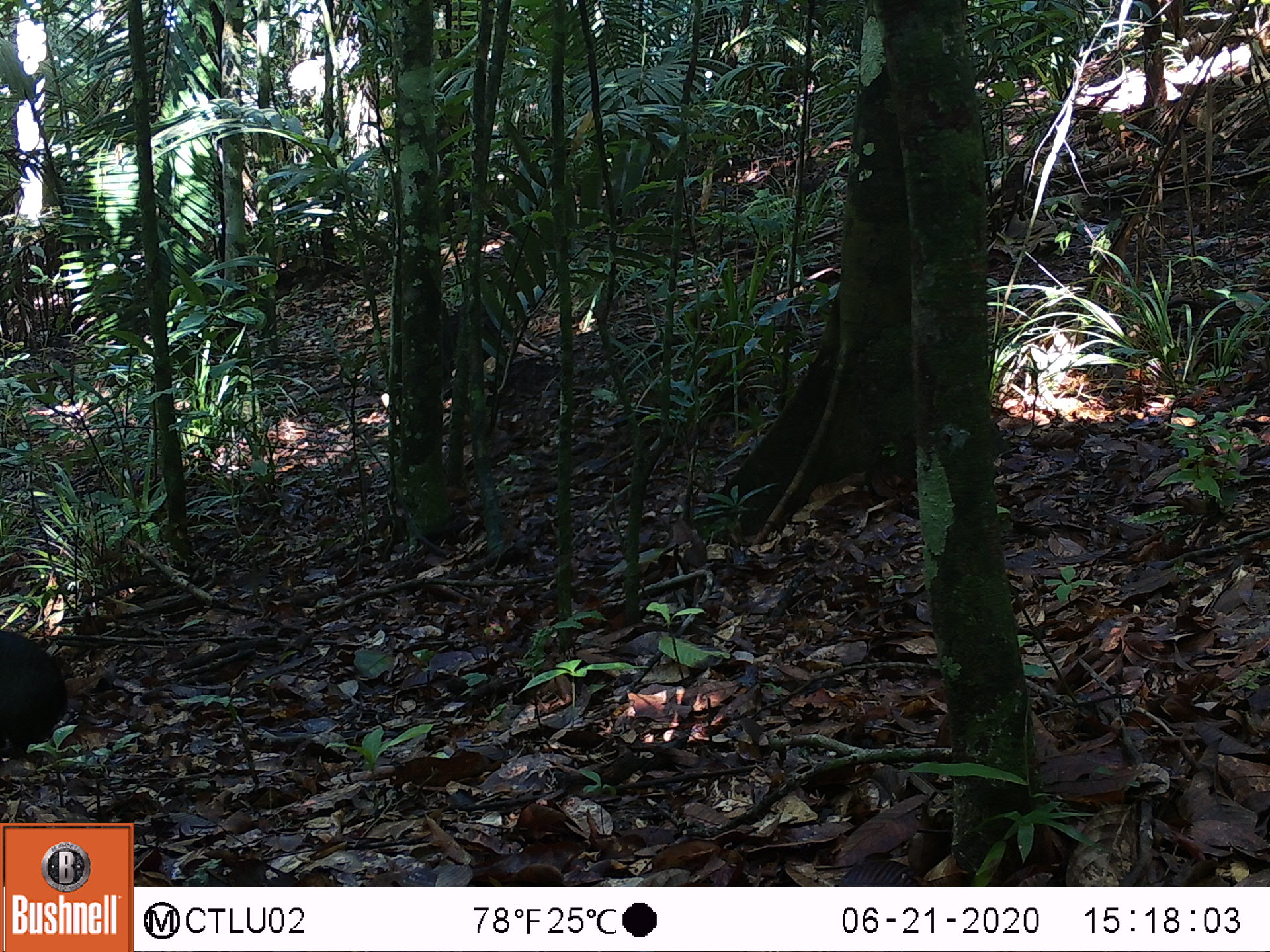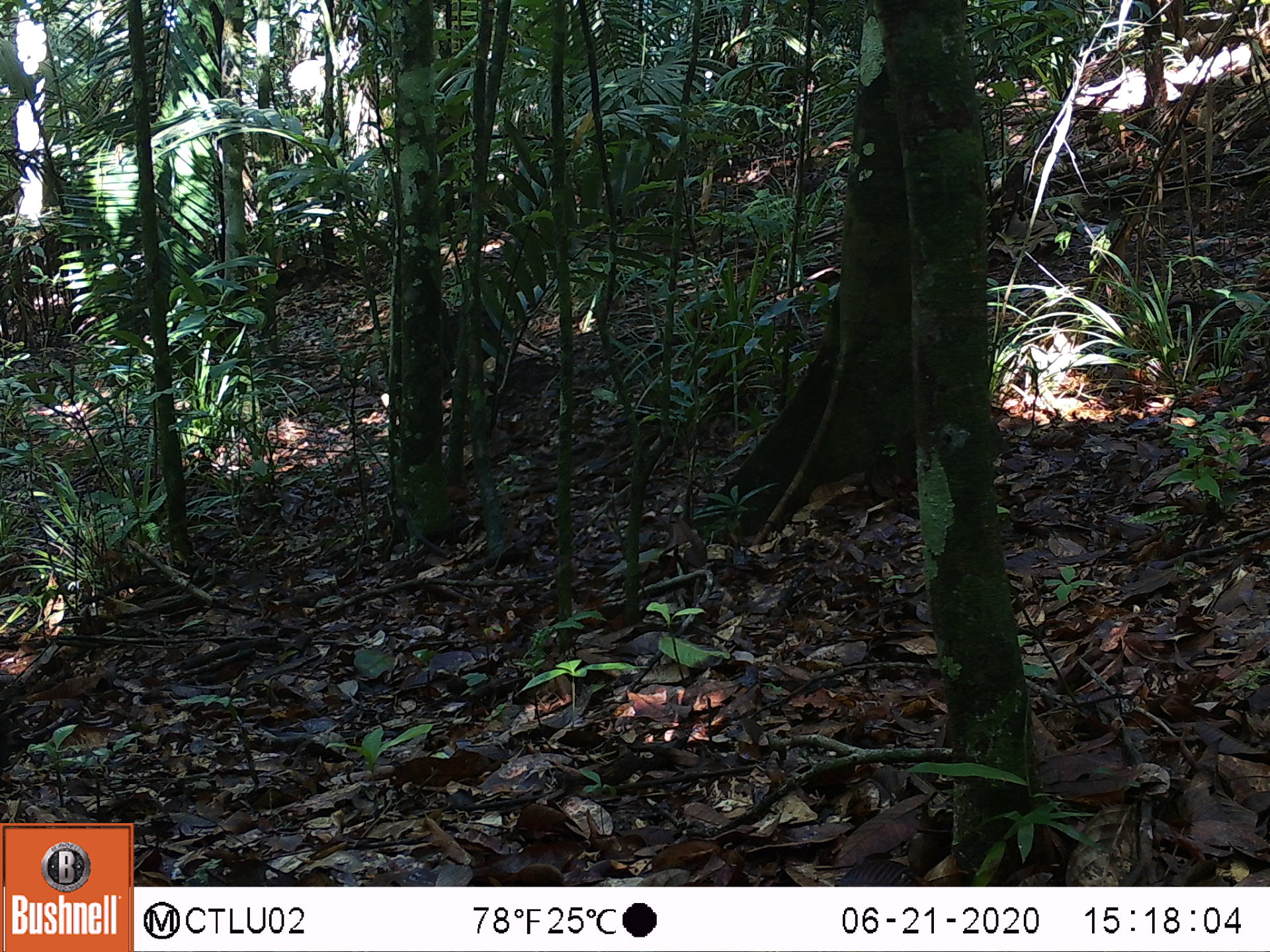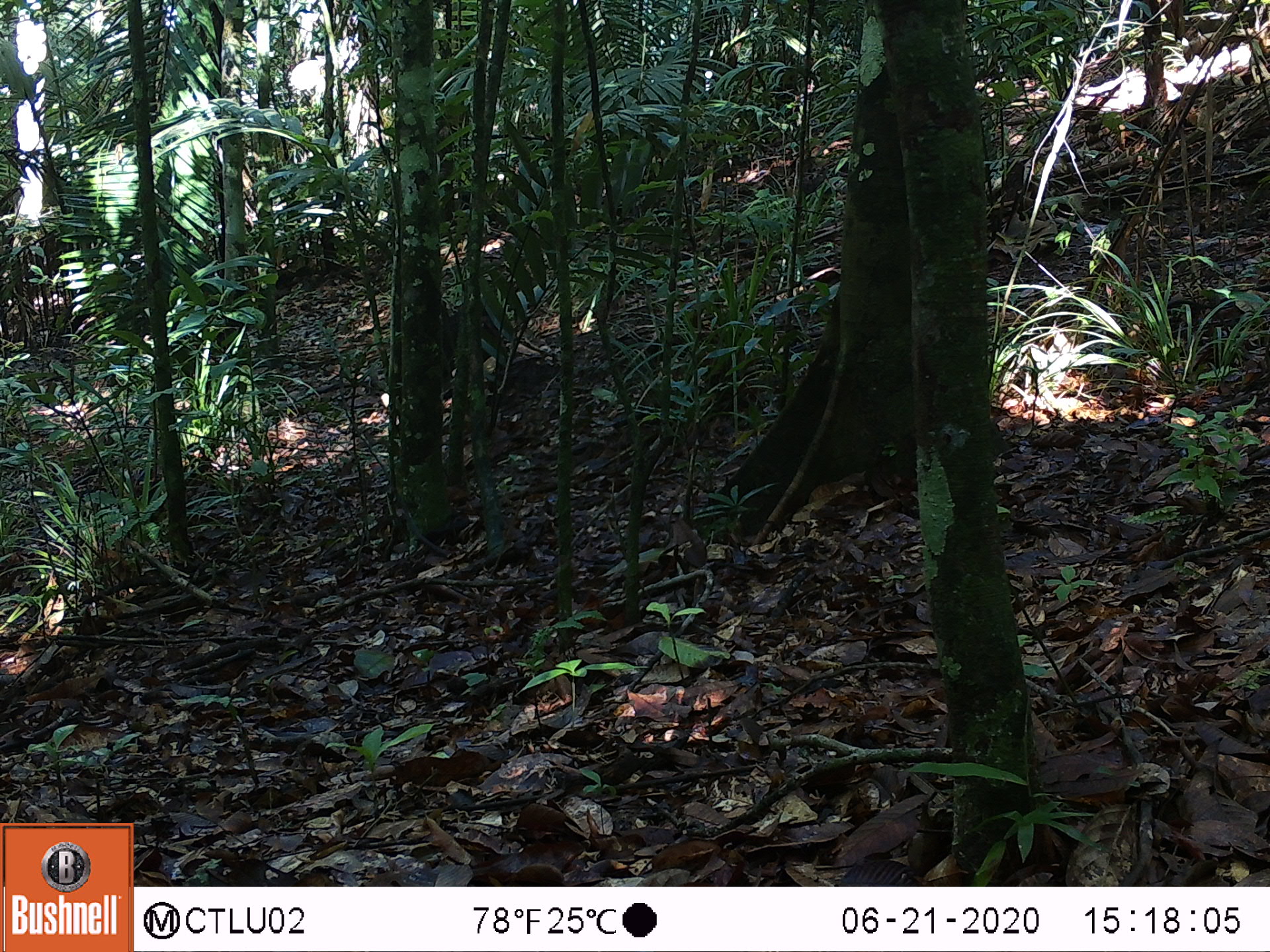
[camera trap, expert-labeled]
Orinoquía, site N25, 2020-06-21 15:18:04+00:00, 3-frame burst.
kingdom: Animalia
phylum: Chordata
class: Mammalia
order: Rodentia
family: Dasyproctidae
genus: Dasyprocta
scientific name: Dasyprocta fuliginosa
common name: black agouti